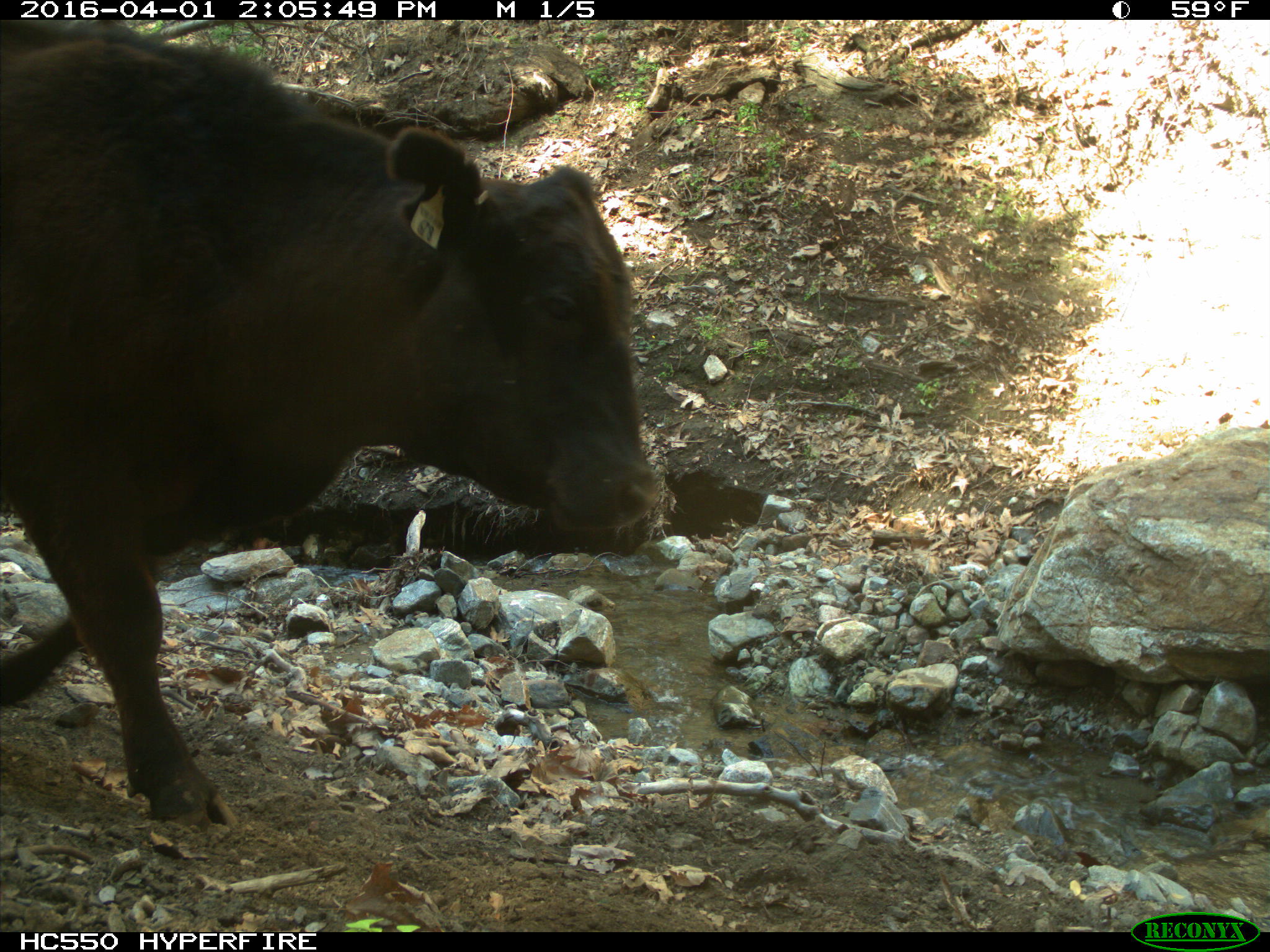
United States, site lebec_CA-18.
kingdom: Animalia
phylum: Chordata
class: Mammalia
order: Artiodactyla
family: Bovidae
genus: Bos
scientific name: Bos taurus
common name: domestic cow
Bos taurus (domestic cow).